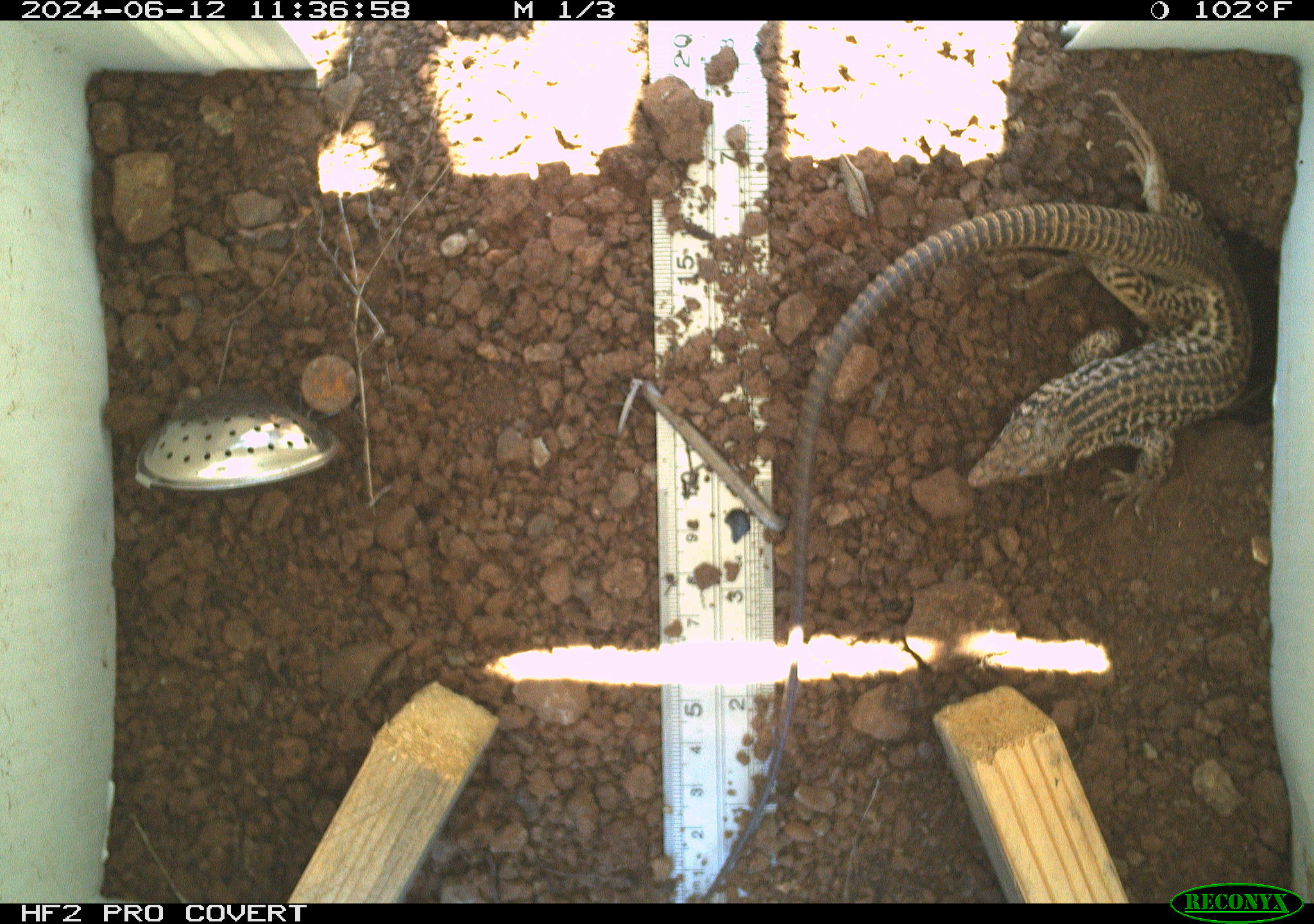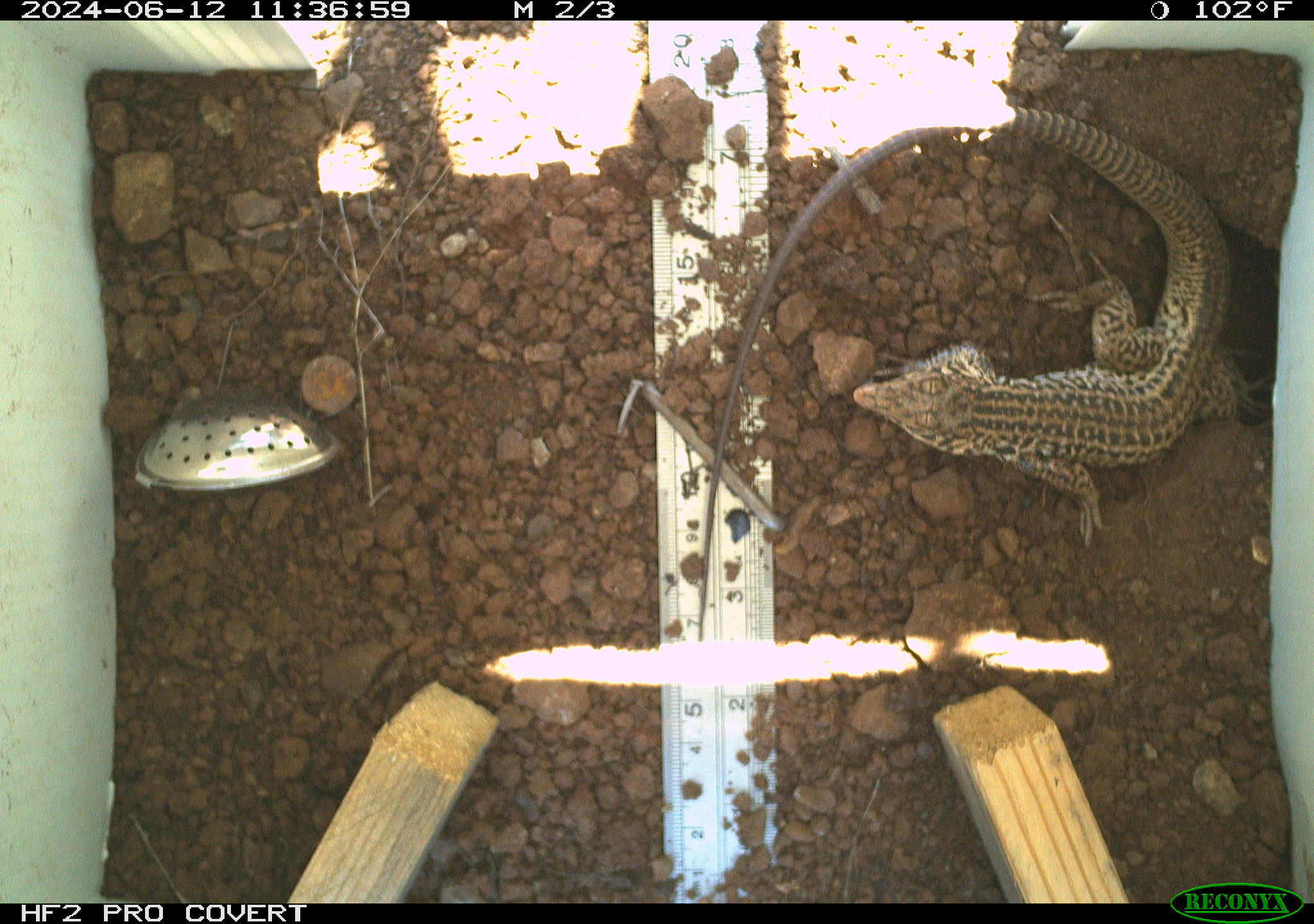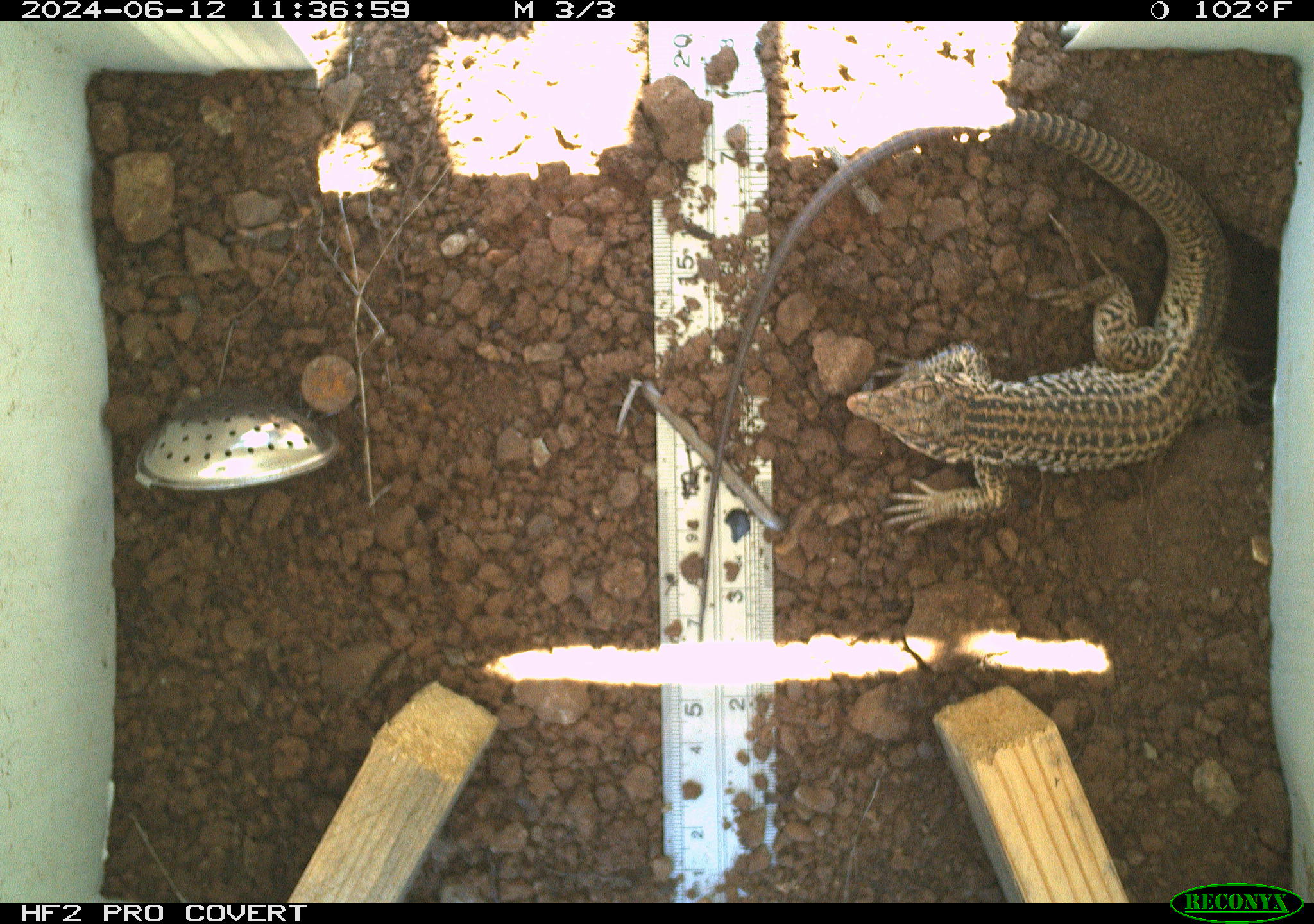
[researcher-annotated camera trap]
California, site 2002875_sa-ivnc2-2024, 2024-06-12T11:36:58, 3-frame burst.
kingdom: Animalia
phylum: Chordata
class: Reptilia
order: Squamata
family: Teiidae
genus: Aspidoscelis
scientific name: Aspidoscelis tigris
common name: western whiptail